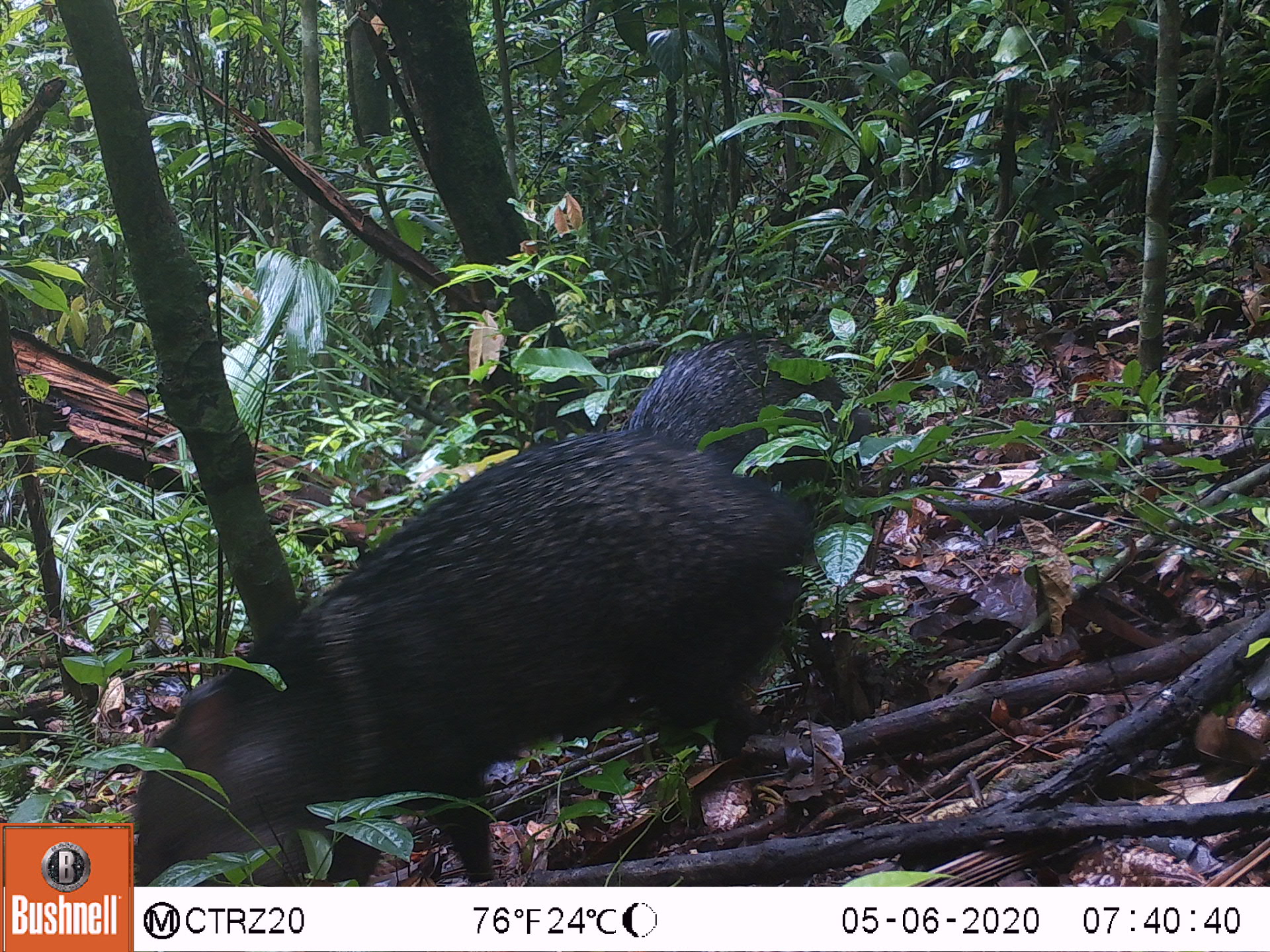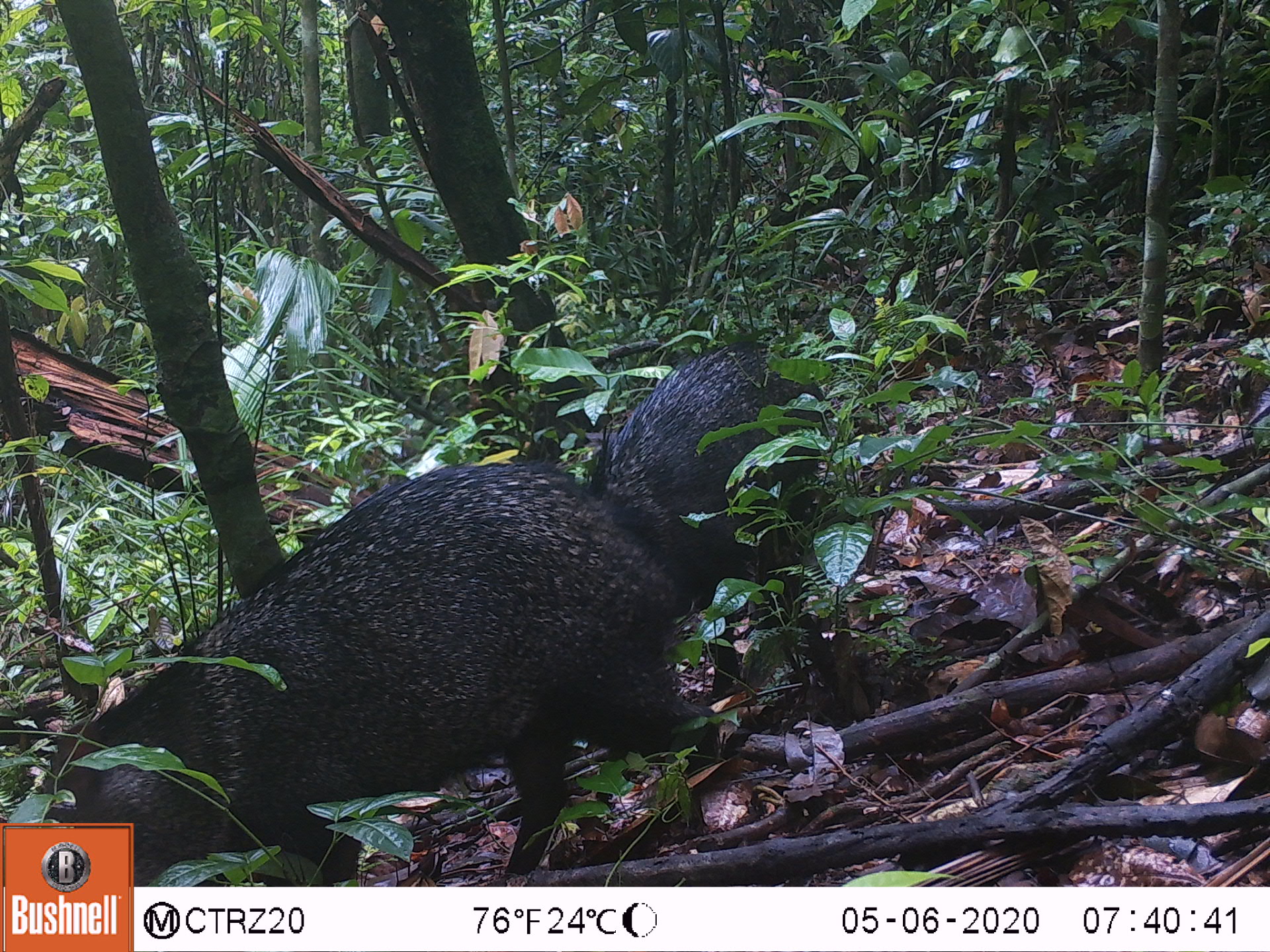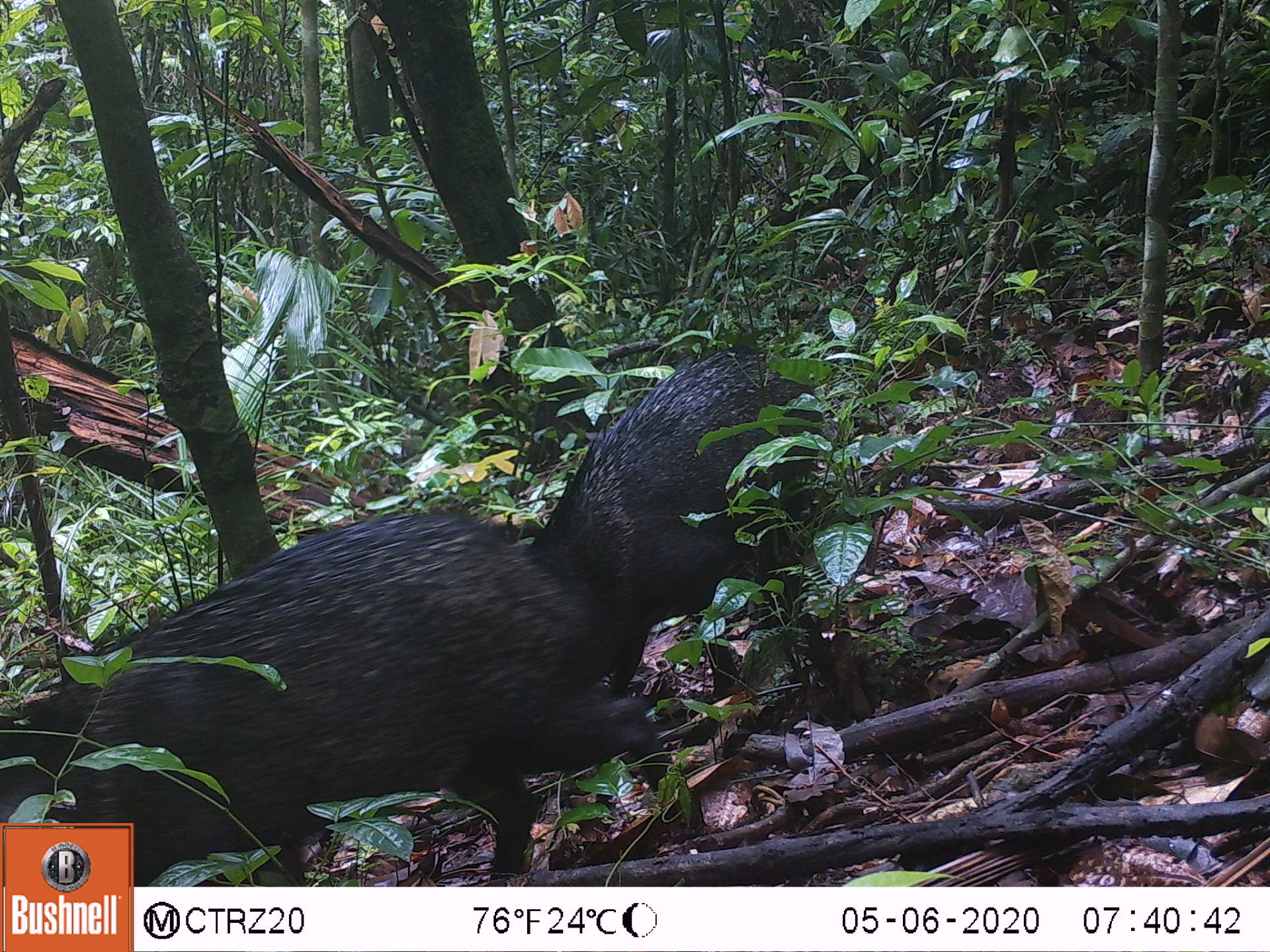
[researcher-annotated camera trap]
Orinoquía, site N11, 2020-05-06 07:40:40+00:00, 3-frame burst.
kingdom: Animalia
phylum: Chordata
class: Mammalia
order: Artiodactyla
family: Tayassuidae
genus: Pecari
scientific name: Pecari tajacu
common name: collared peccary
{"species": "collared peccary (Pecari tajacu)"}